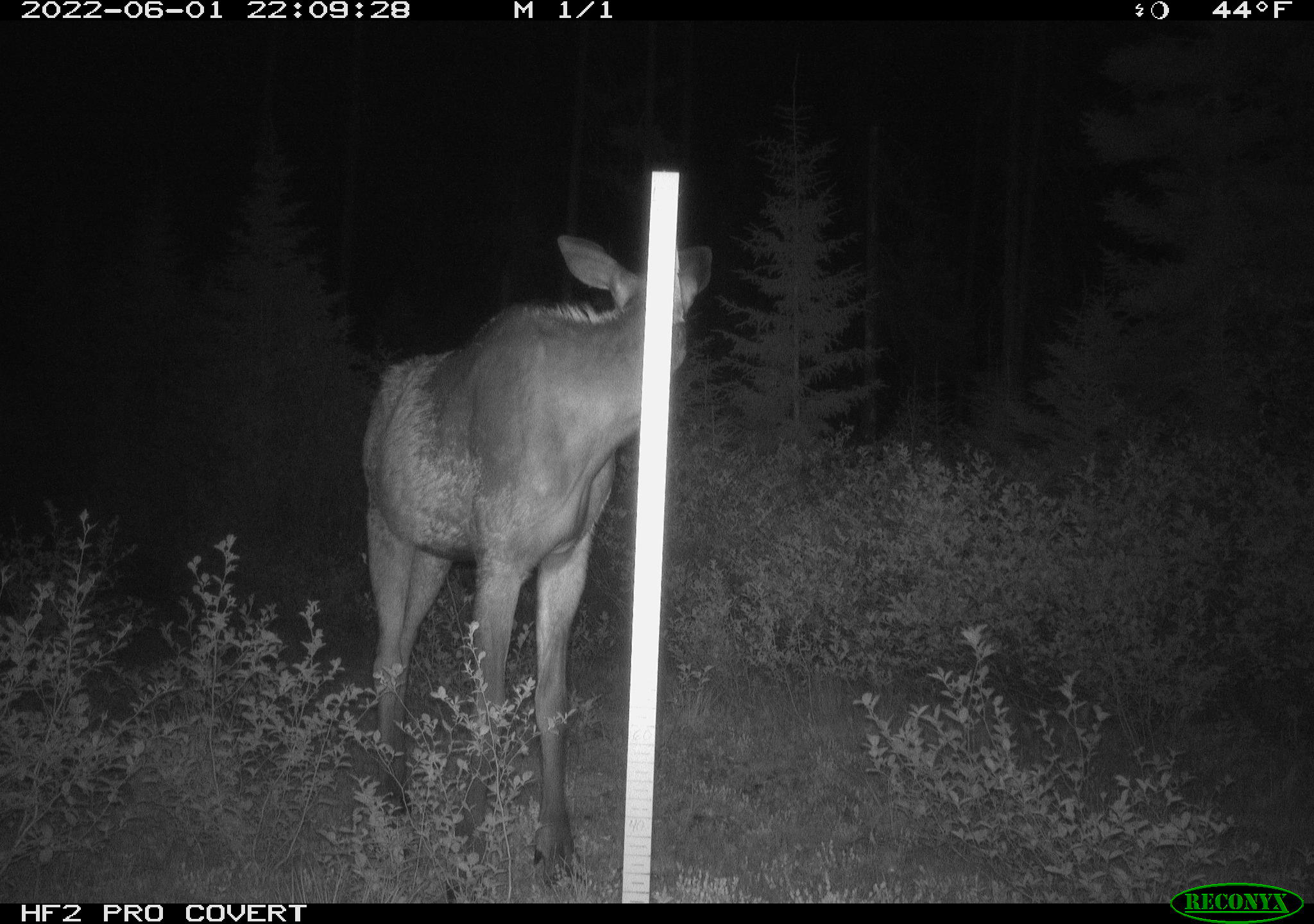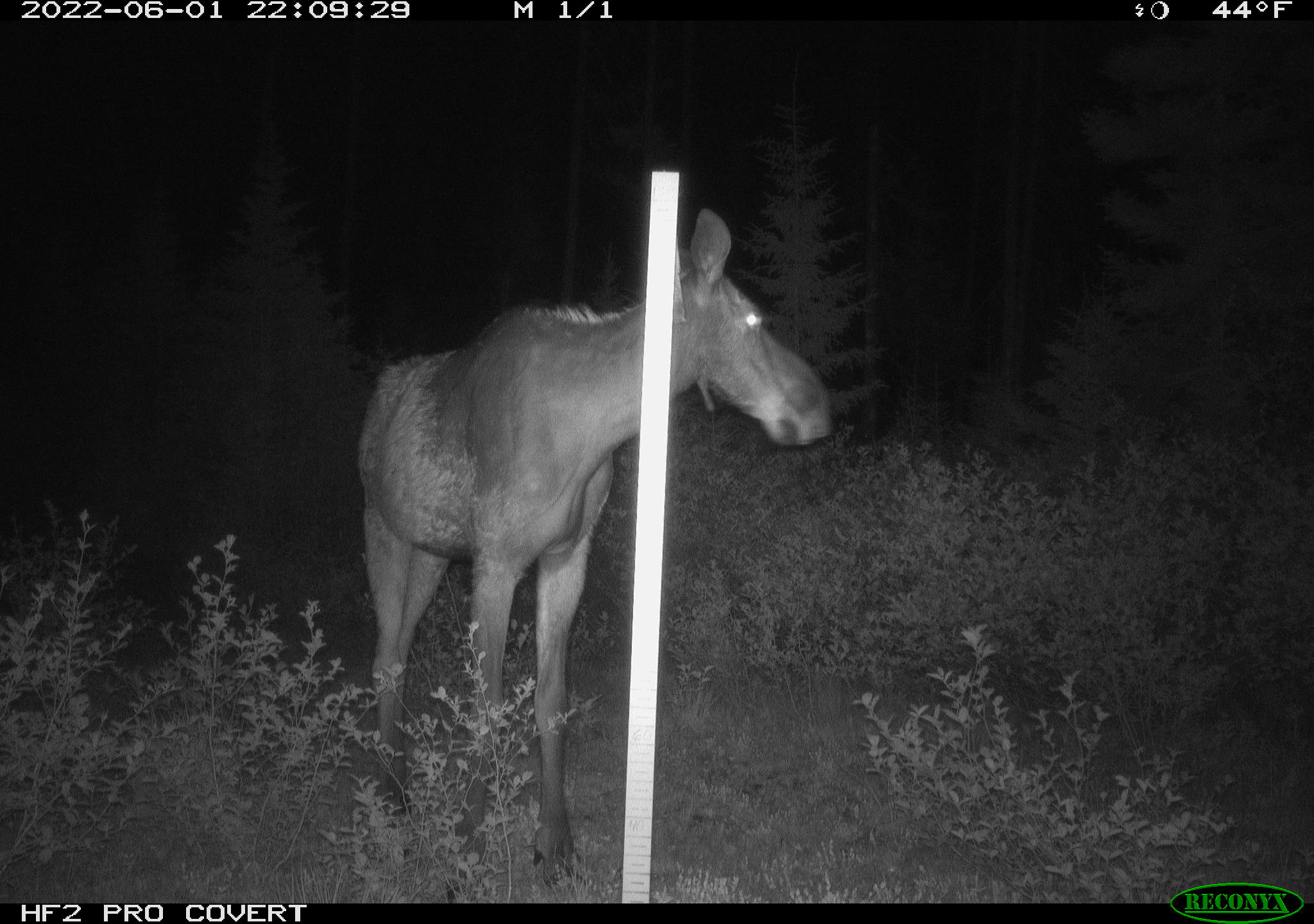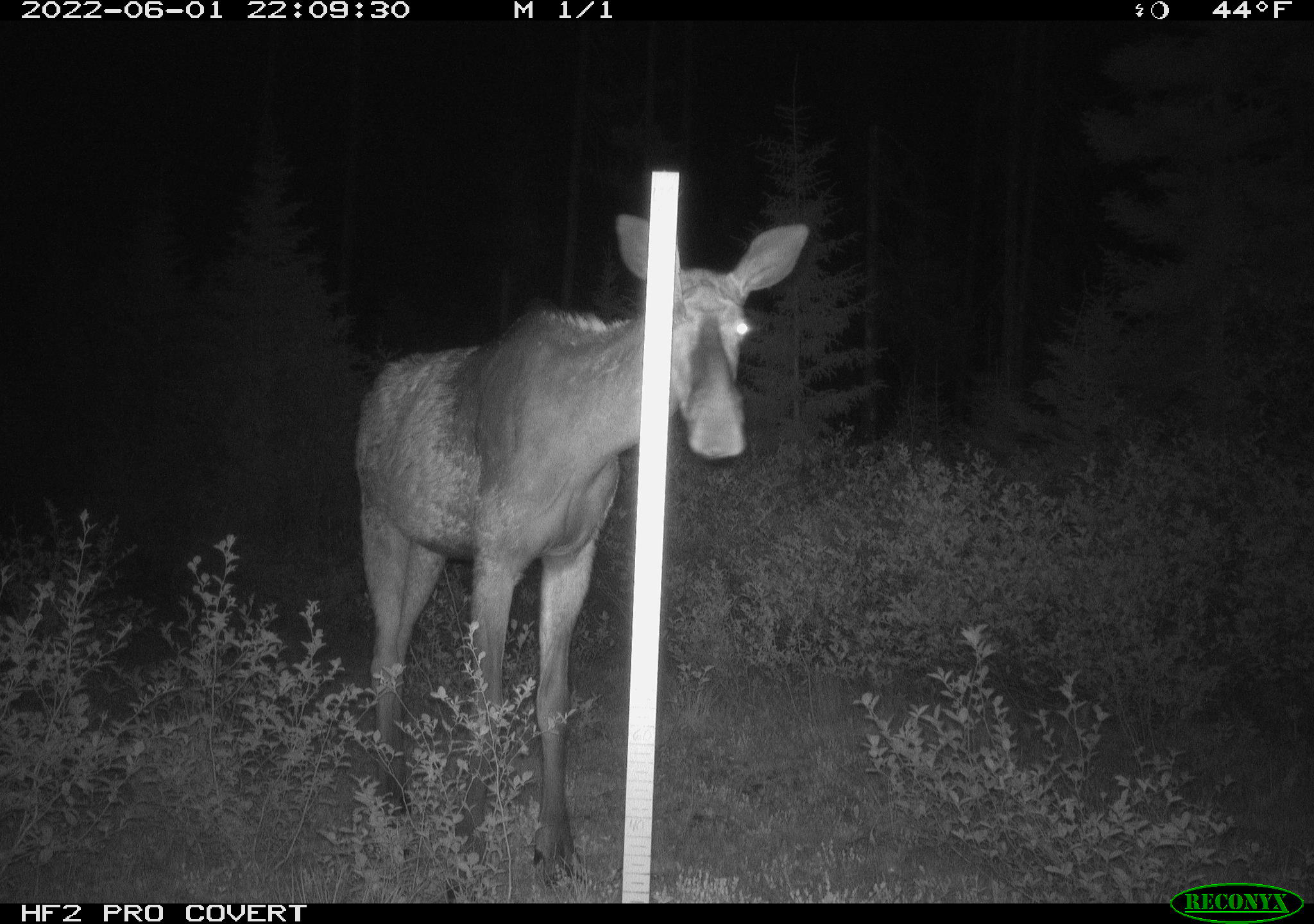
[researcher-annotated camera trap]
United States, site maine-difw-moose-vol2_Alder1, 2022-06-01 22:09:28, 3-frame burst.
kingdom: Animalia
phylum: Chordata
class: Mammalia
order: Artiodactyla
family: Cervidae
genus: Alces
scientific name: Alces alces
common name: moose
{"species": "moose (Alces alces)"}